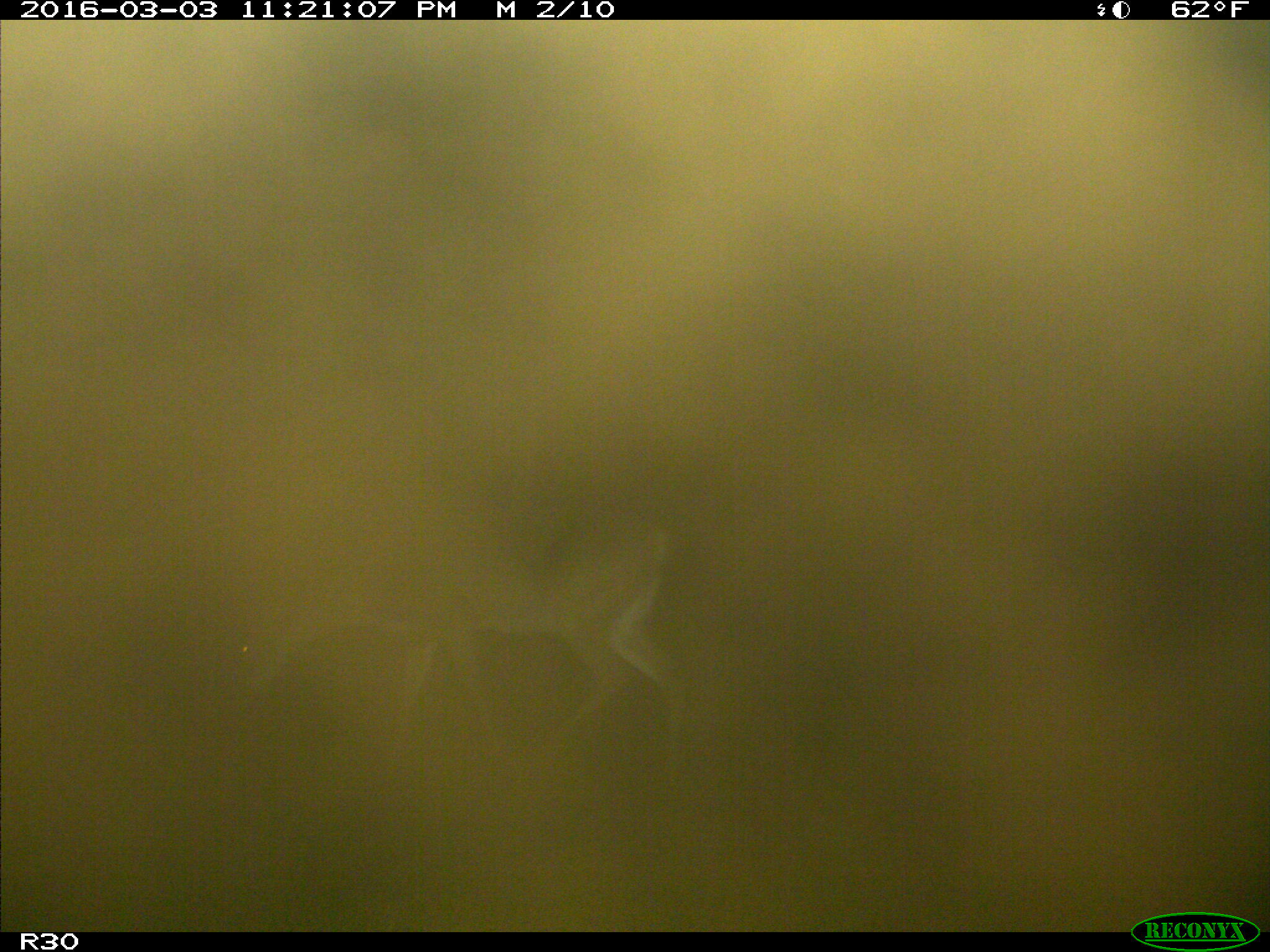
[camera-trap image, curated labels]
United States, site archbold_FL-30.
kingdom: Animalia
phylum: Chordata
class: Mammalia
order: Artiodactyla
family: Cervidae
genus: Odocoileus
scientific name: Odocoileus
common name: deer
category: unidentified deer